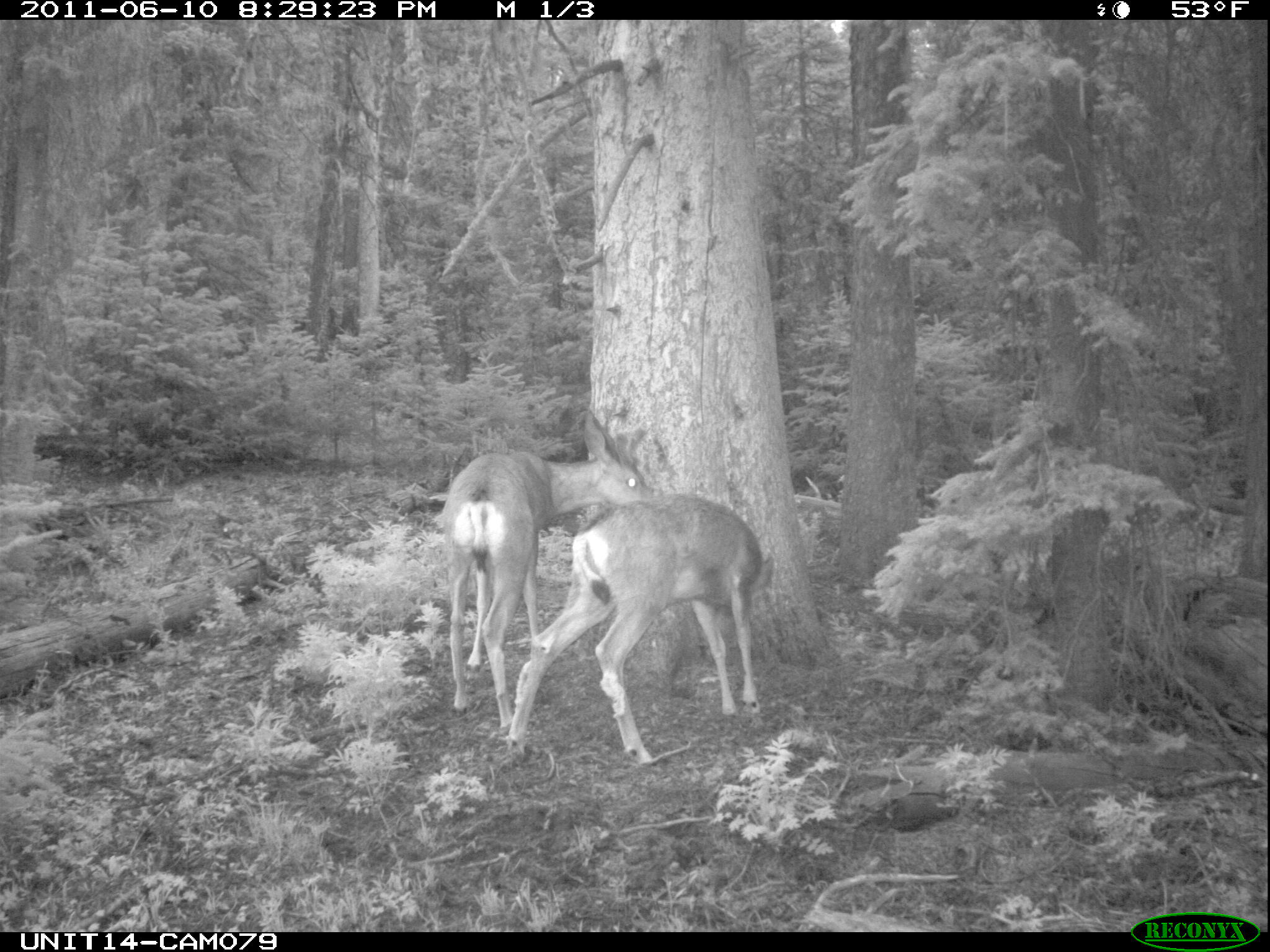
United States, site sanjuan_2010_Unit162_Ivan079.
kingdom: Animalia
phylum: Chordata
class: Mammalia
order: Artiodactyla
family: Cervidae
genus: Odocoileus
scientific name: Odocoileus hemionus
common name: mule deer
Odocoileus hemionus (mule deer).